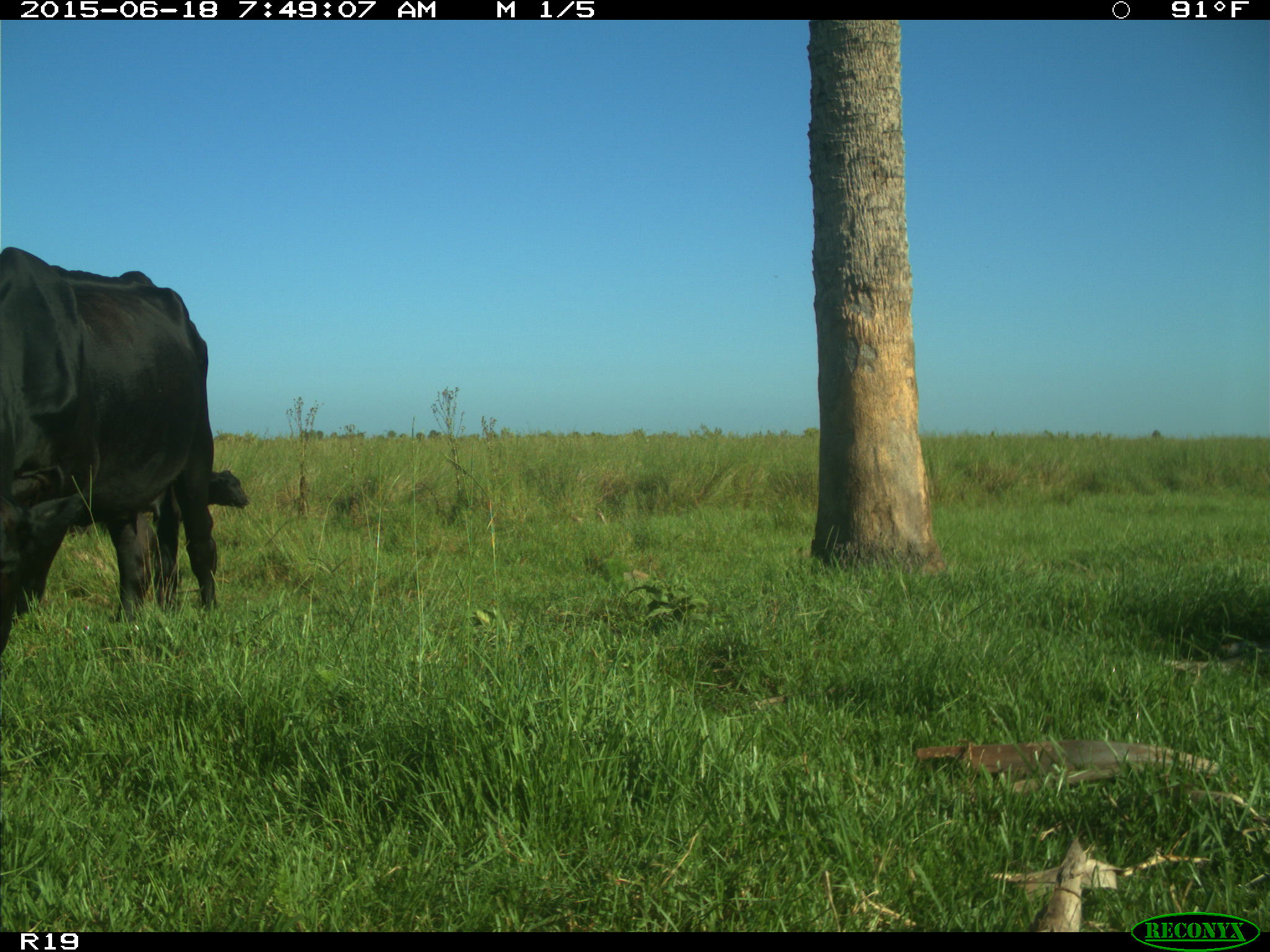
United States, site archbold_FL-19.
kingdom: Animalia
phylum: Chordata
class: Mammalia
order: Artiodactyla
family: Bovidae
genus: Bos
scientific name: Bos taurus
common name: domestic cow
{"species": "Bos taurus (domestic cow)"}